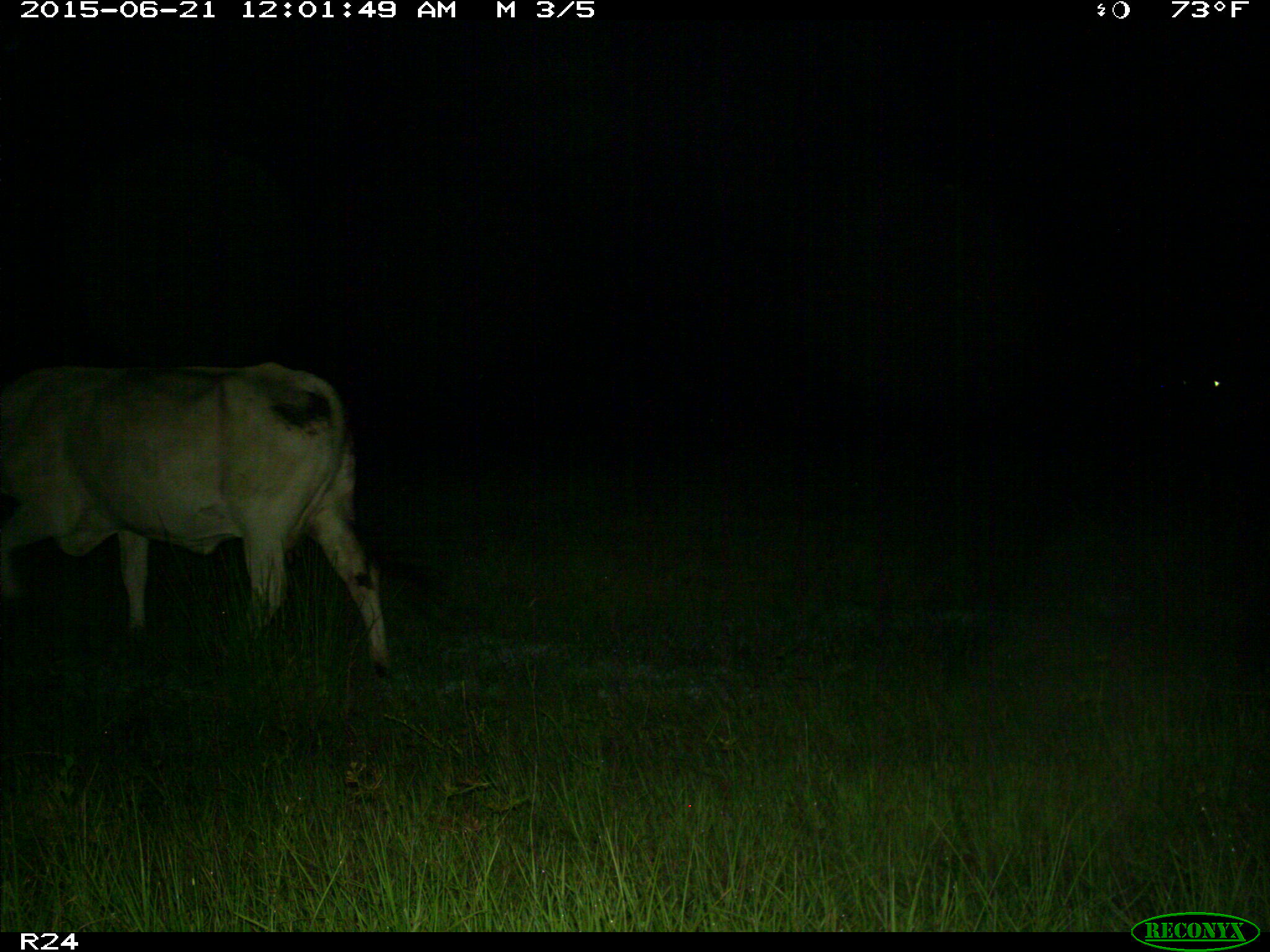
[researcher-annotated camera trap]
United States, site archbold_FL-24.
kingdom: Animalia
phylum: Chordata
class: Mammalia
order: Artiodactyla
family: Bovidae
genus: Bos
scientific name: Bos taurus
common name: domestic cow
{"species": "Bos taurus (domestic cow)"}